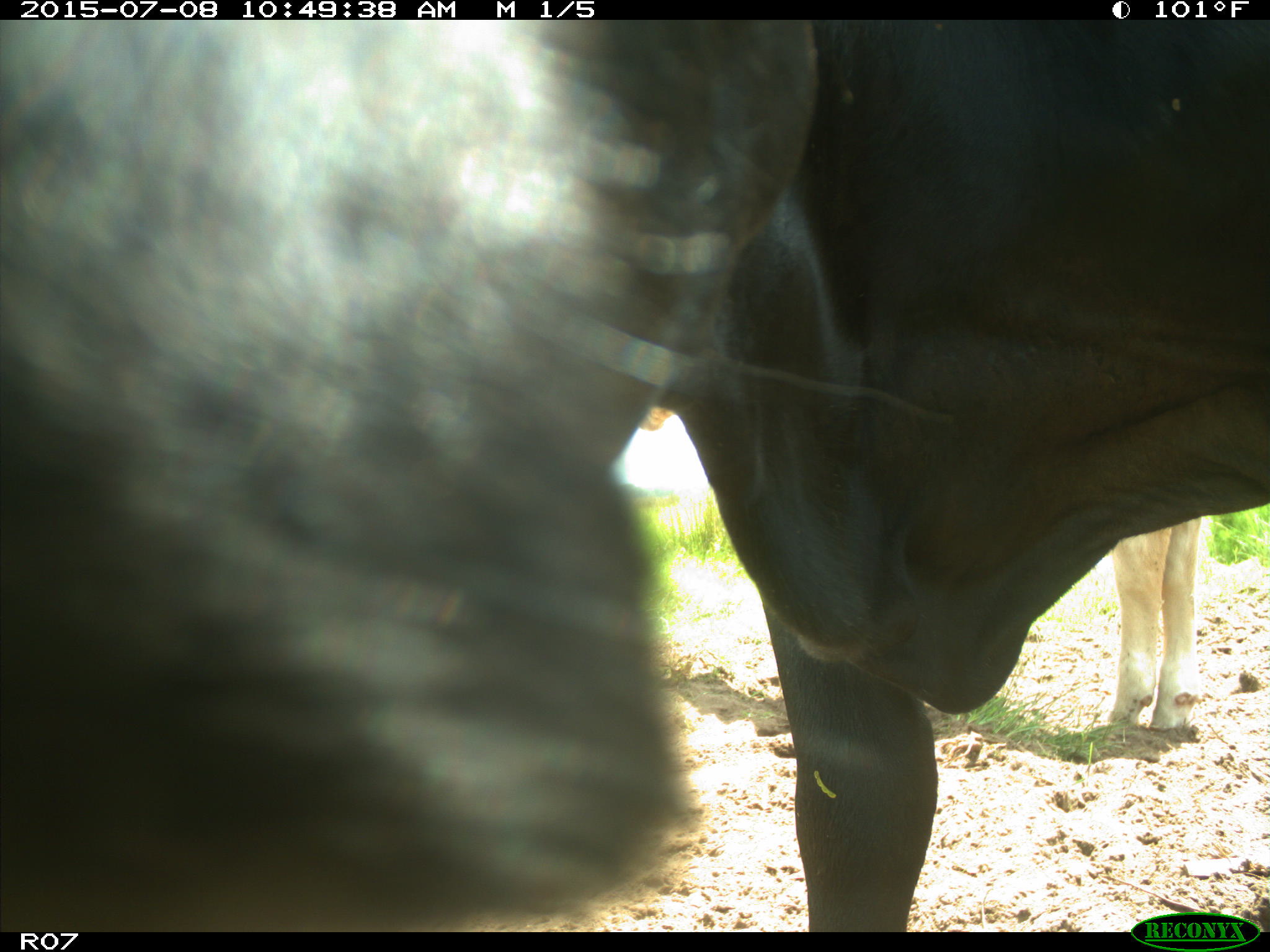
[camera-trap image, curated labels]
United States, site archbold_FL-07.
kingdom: Animalia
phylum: Chordata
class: Mammalia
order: Artiodactyla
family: Bovidae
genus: Bos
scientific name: Bos taurus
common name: domestic cow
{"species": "Bos taurus (domestic cow)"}